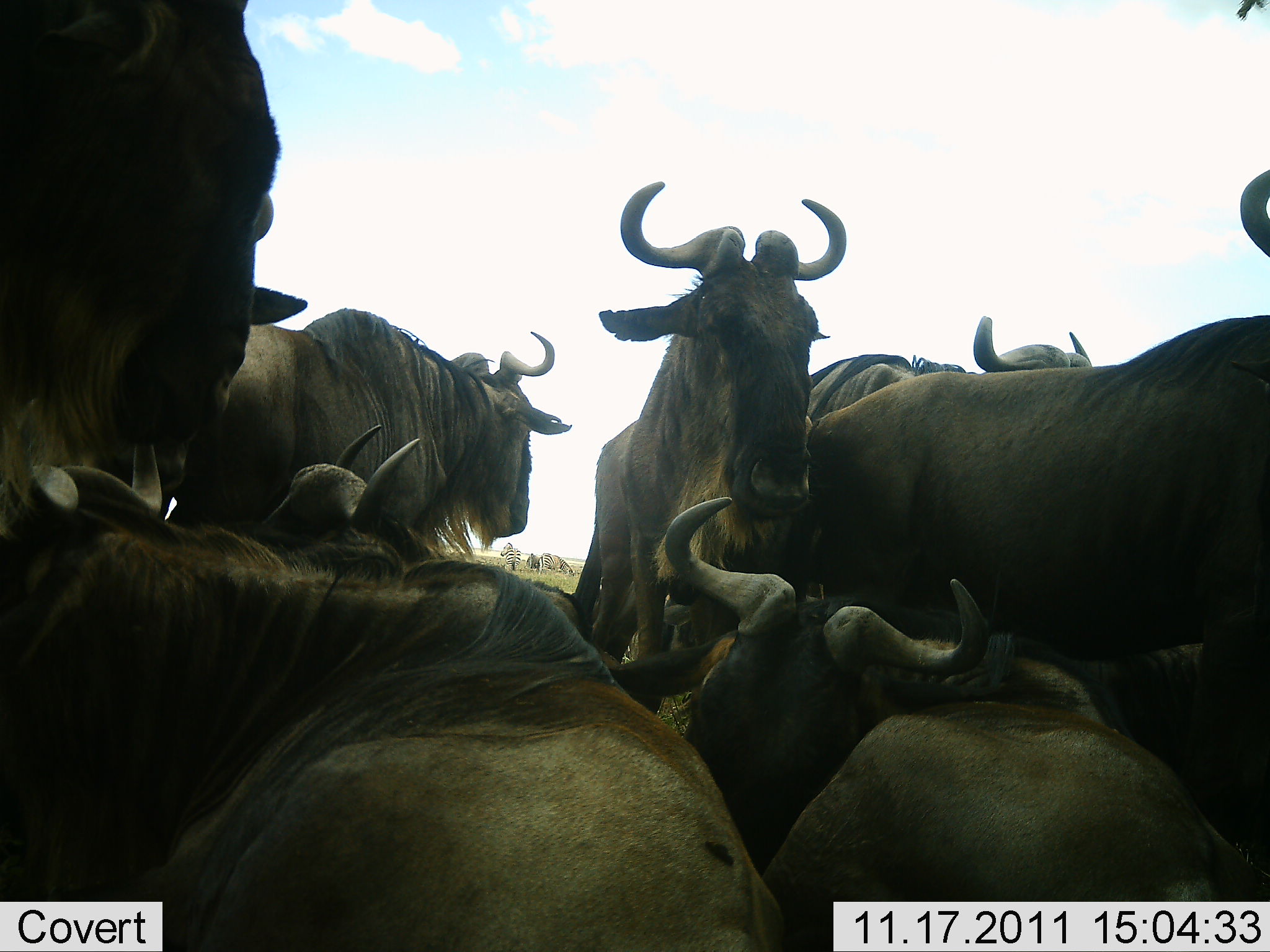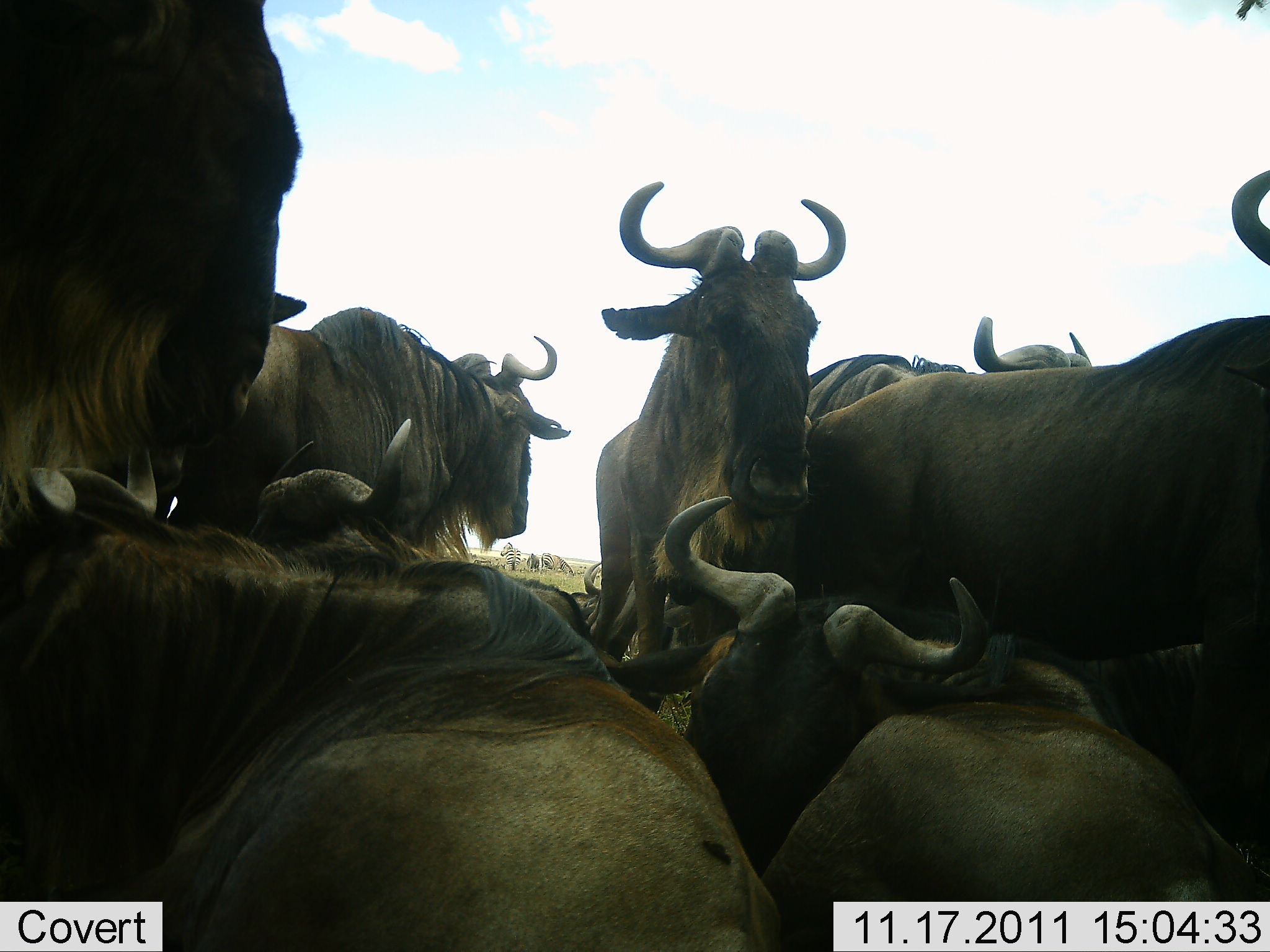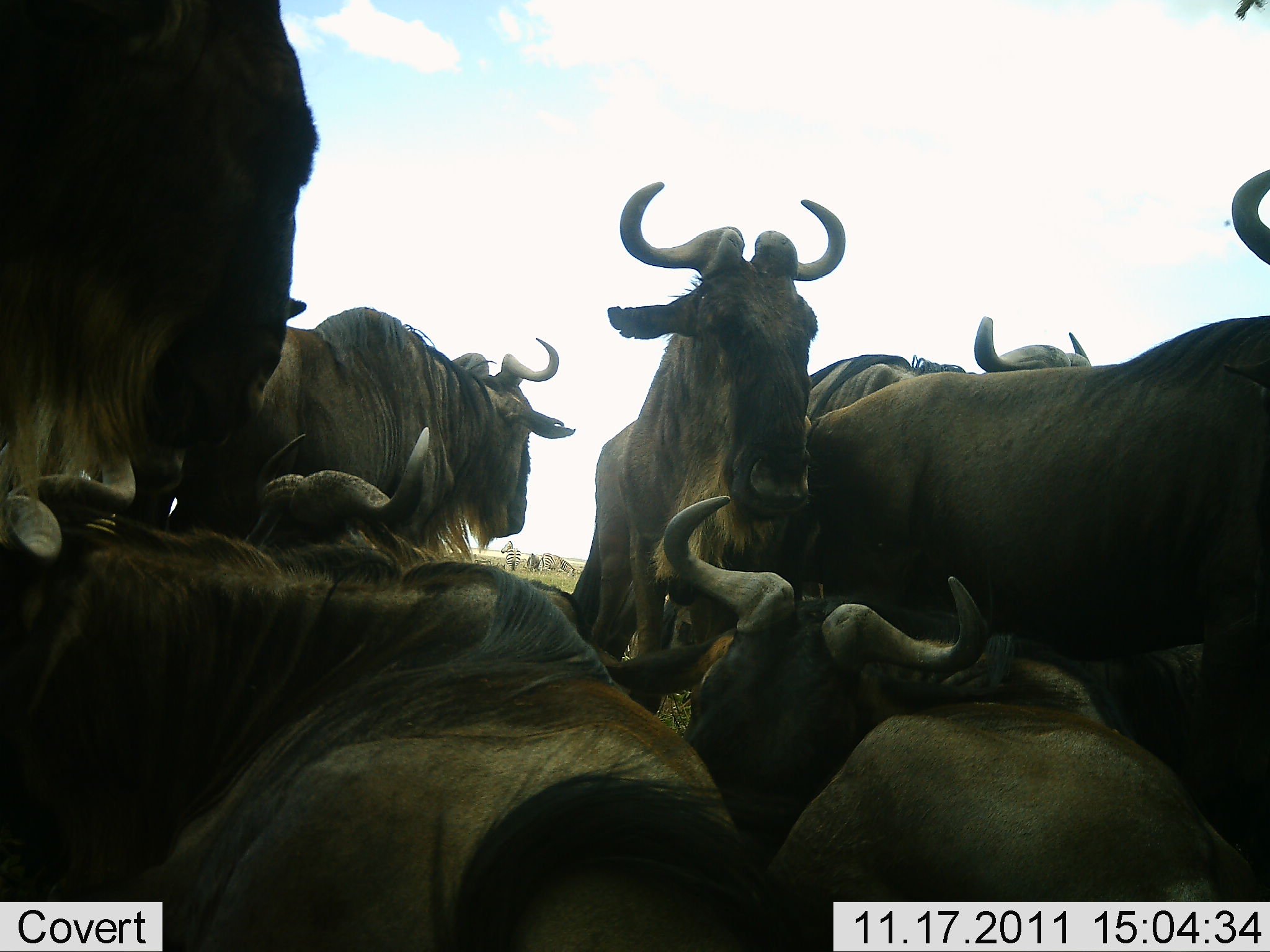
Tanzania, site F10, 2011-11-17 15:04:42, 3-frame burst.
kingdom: Animalia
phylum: Chordata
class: Mammalia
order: Artiodactyla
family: Bovidae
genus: Connochaetes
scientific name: Connochaetes taurinus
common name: blue wildebeest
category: wildebeest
Wildebeest (blue wildebeest) (Connochaetes taurinus), count 8. Behavior (volunteer vote fractions): standing 71%, resting 93%, moving 7%, interacting 21%. Young present (vote fraction): 0%. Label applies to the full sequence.